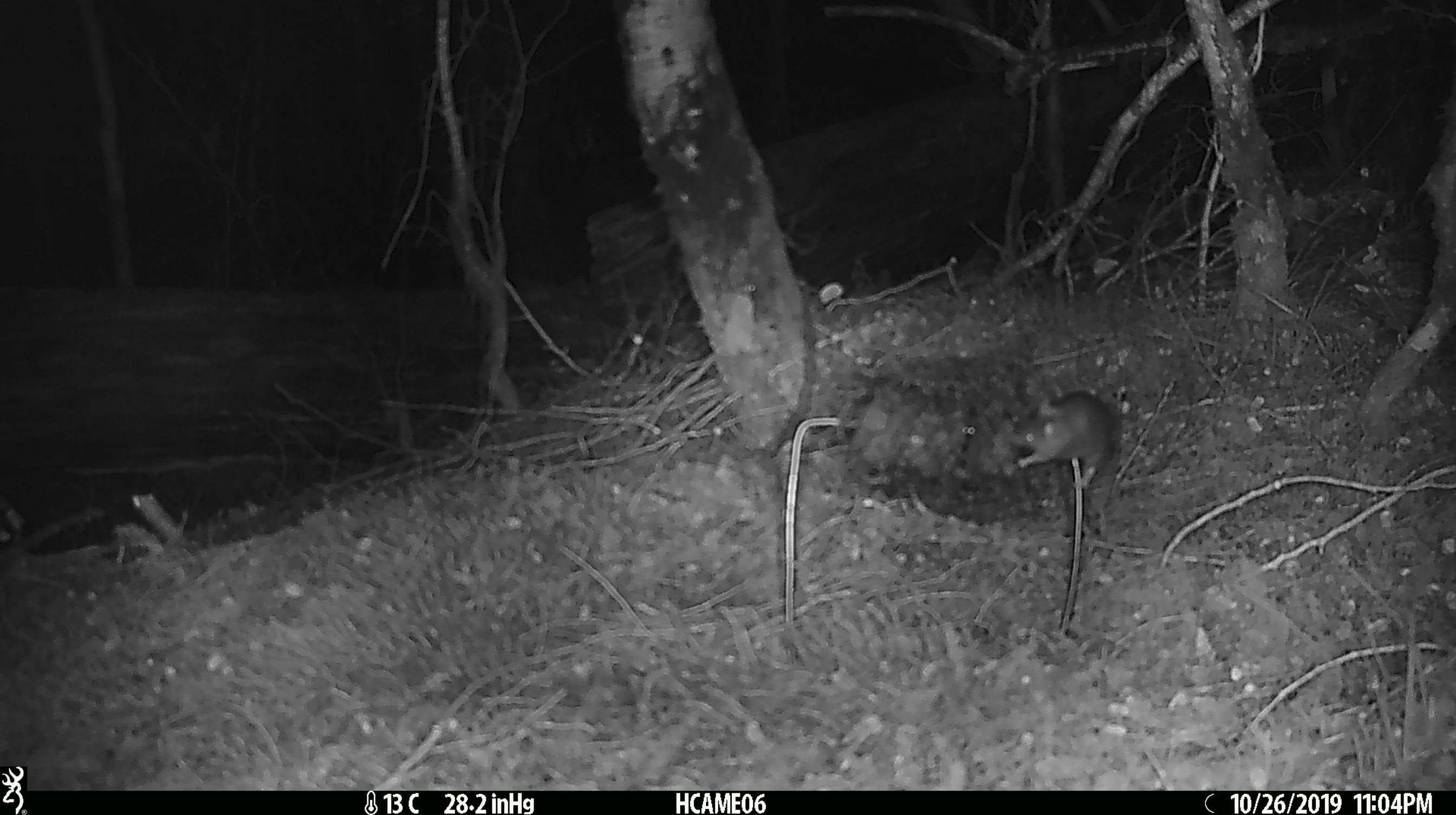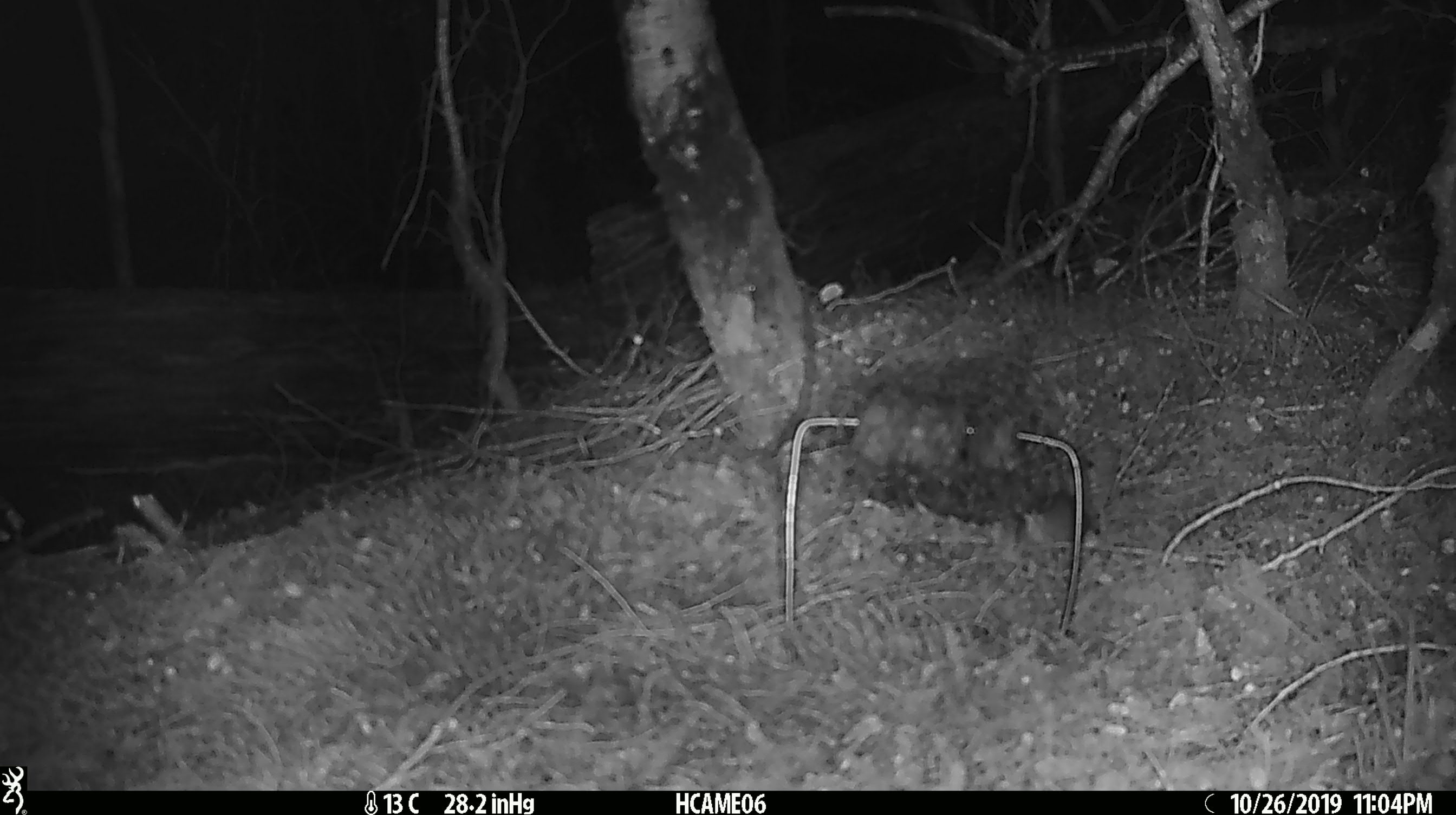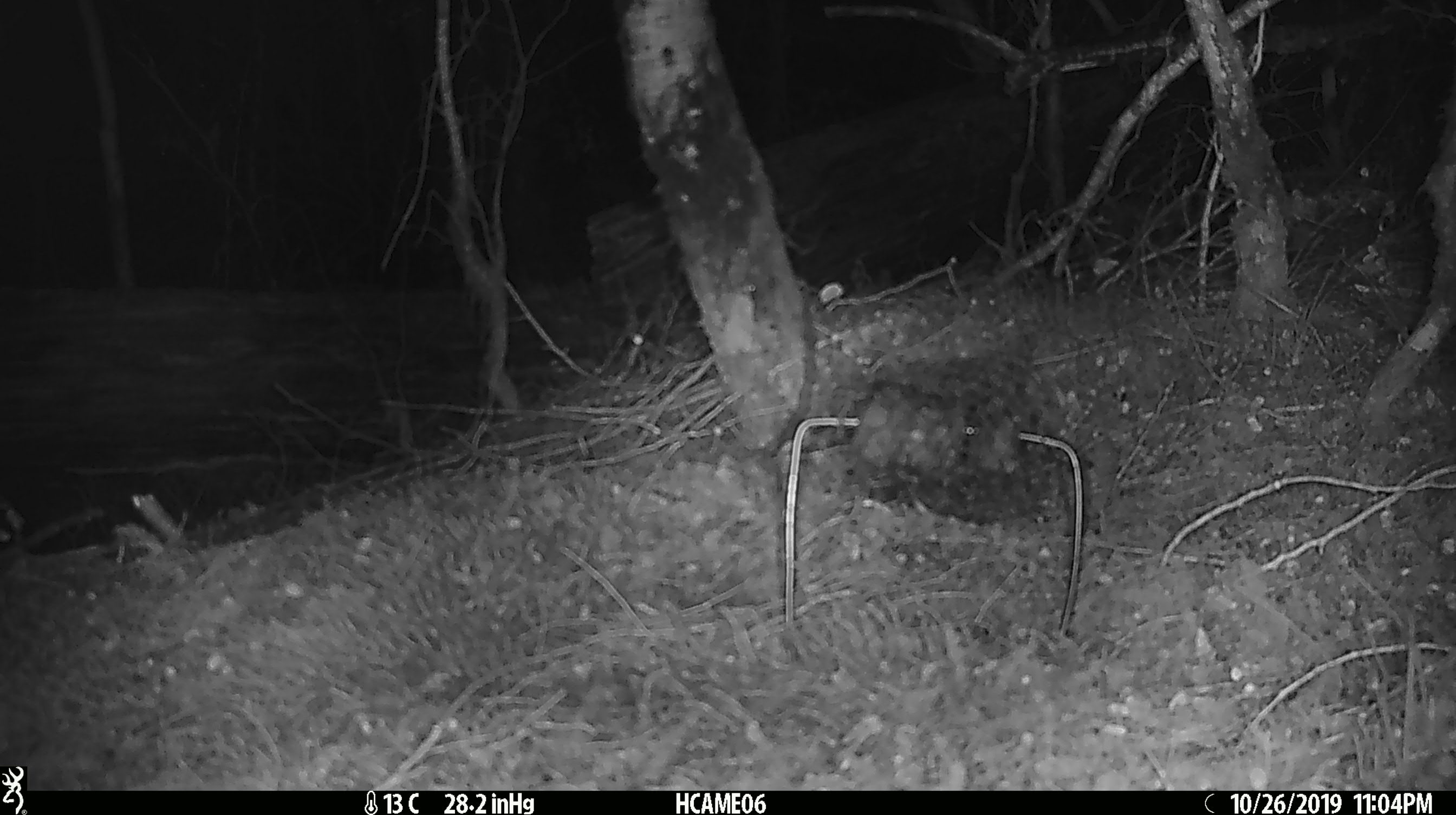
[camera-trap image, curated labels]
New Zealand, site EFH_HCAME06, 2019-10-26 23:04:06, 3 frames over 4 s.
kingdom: Animalia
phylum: Chordata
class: Mammalia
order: Rodentia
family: Muridae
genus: Mus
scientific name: Mus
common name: mouse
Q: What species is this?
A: Mouse (Mus).